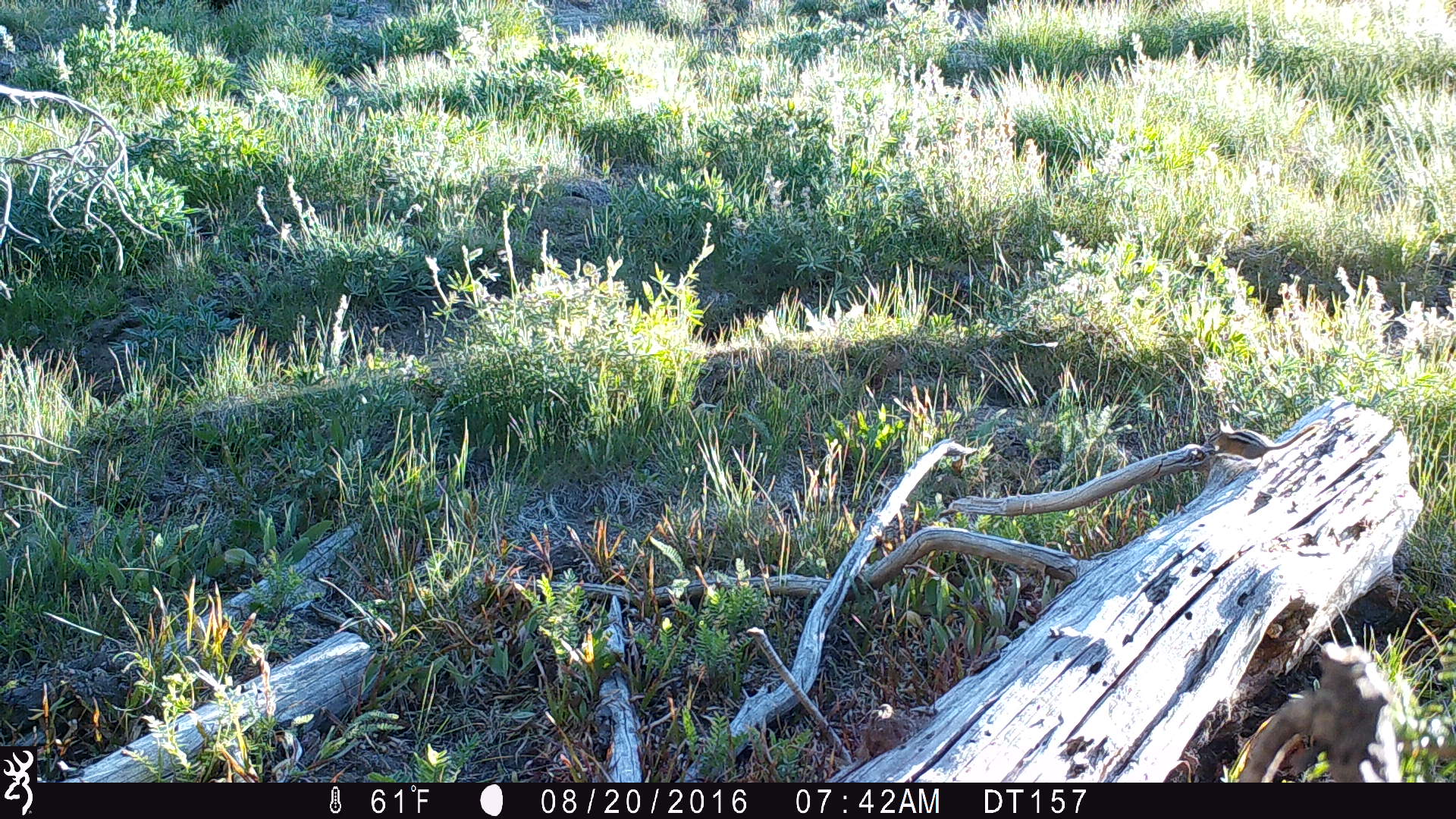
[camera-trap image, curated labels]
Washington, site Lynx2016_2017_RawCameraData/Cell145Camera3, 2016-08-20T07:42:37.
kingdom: Animalia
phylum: Chordata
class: Mammalia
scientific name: Mammalia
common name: small mammal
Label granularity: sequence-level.